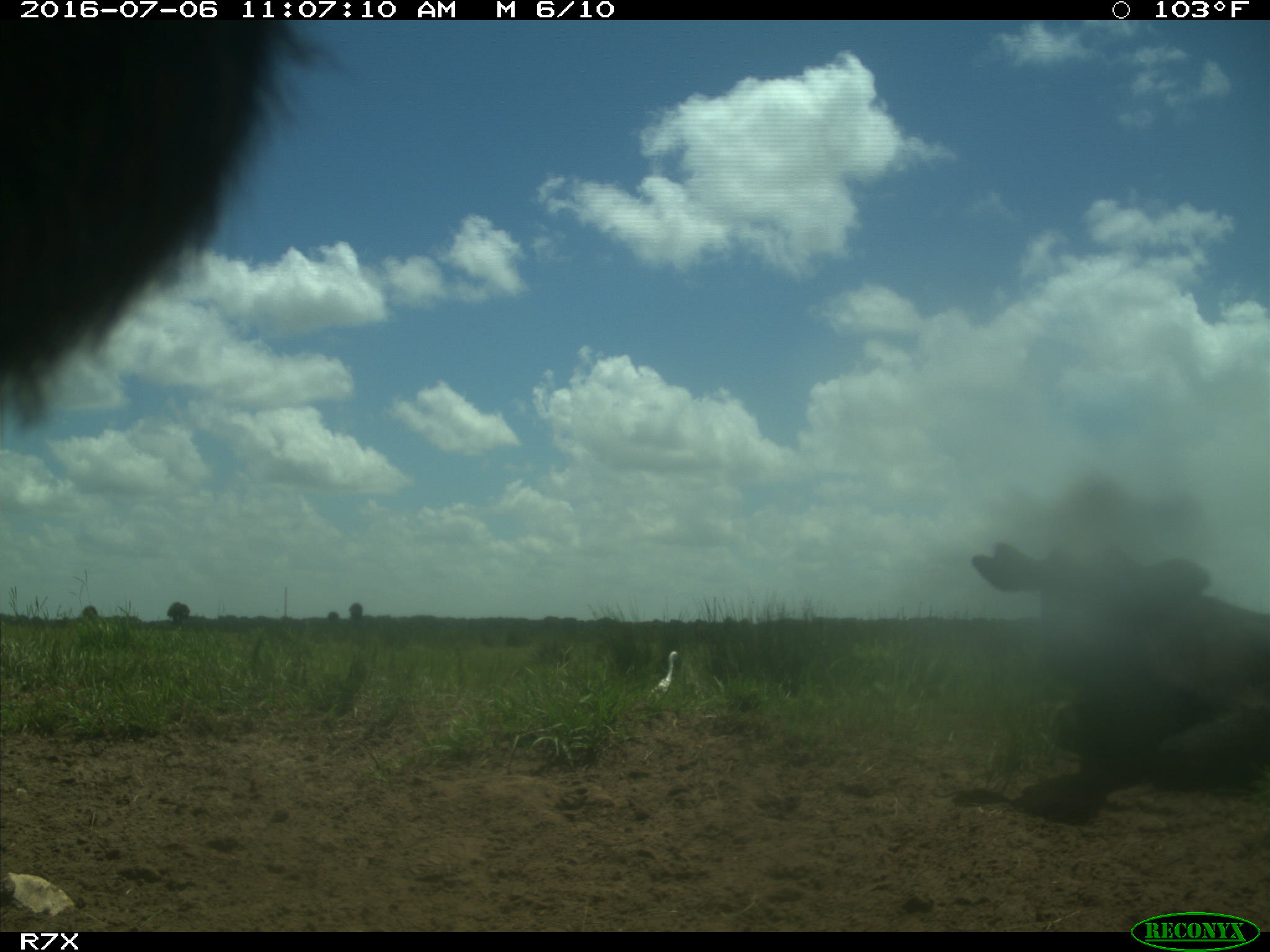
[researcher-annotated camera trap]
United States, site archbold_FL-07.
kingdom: Animalia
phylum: Chordata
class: Mammalia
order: Artiodactyla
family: Bovidae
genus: Bos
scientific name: Bos taurus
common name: domestic cow